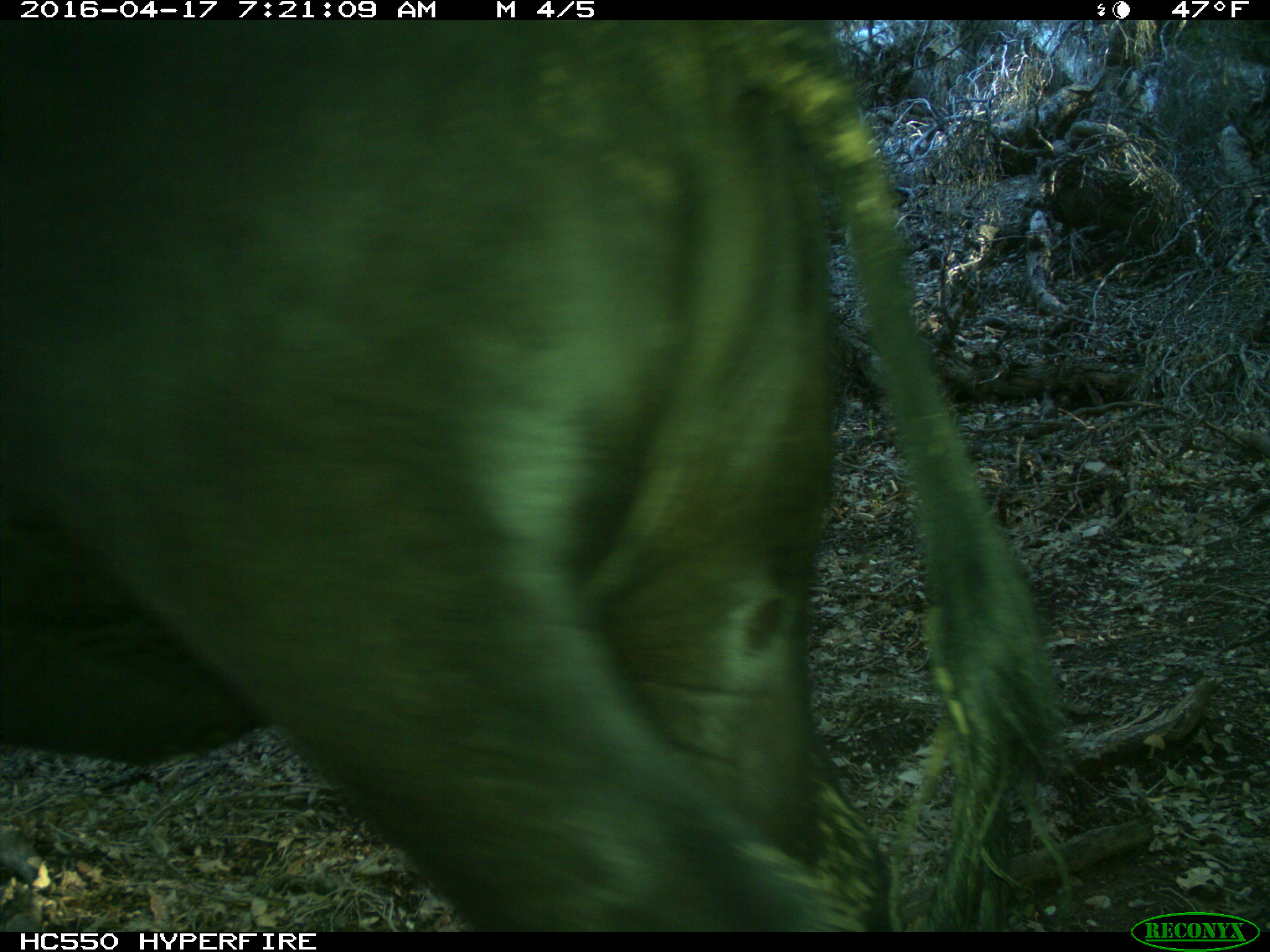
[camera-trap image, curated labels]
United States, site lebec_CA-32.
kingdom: Animalia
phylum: Chordata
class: Mammalia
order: Artiodactyla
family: Bovidae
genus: Bos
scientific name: Bos taurus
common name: domestic cow